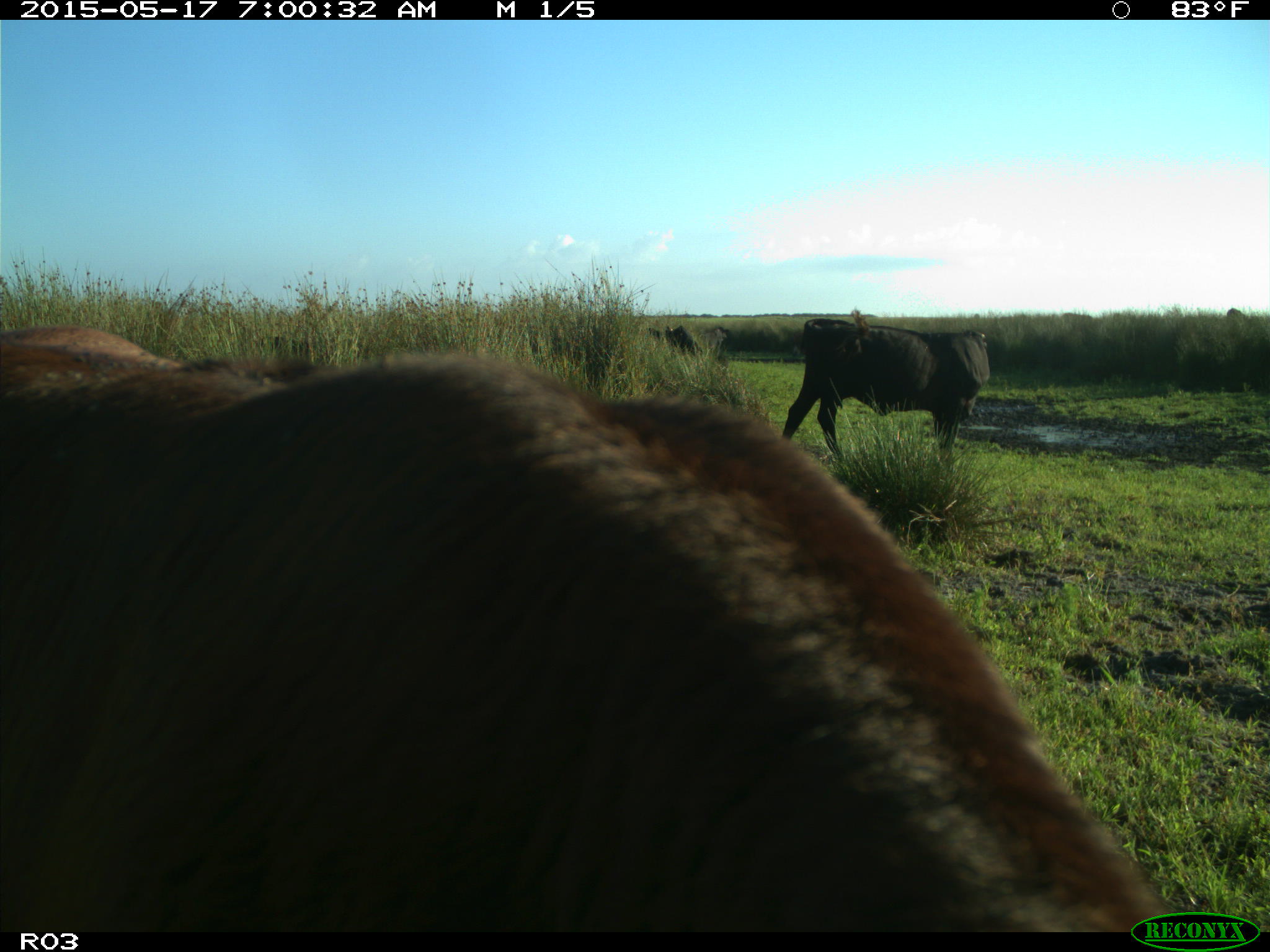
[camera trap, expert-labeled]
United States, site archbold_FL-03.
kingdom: Animalia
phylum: Chordata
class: Mammalia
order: Artiodactyla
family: Bovidae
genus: Bos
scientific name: Bos taurus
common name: domestic cow